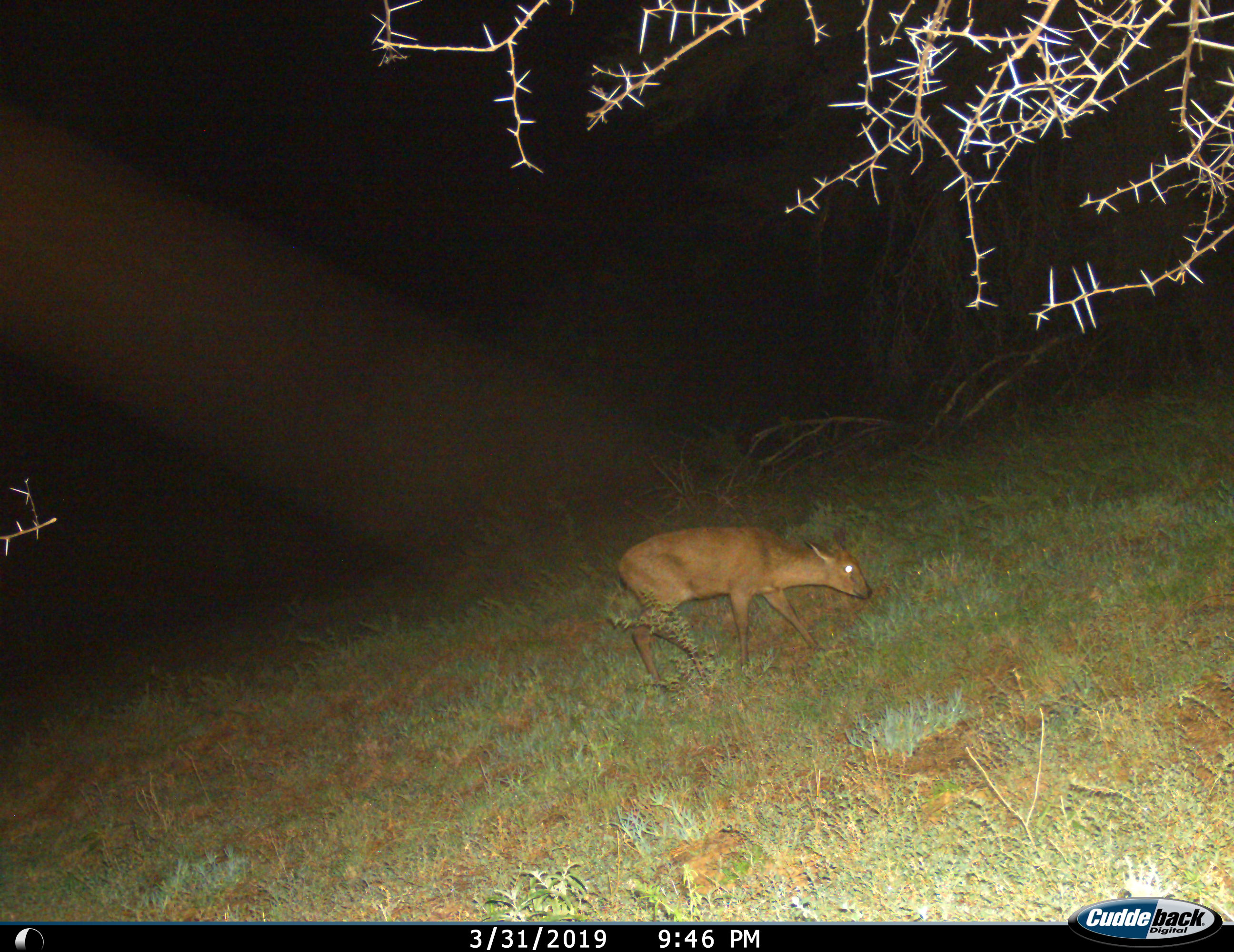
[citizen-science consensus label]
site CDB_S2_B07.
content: unidentified animal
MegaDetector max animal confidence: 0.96